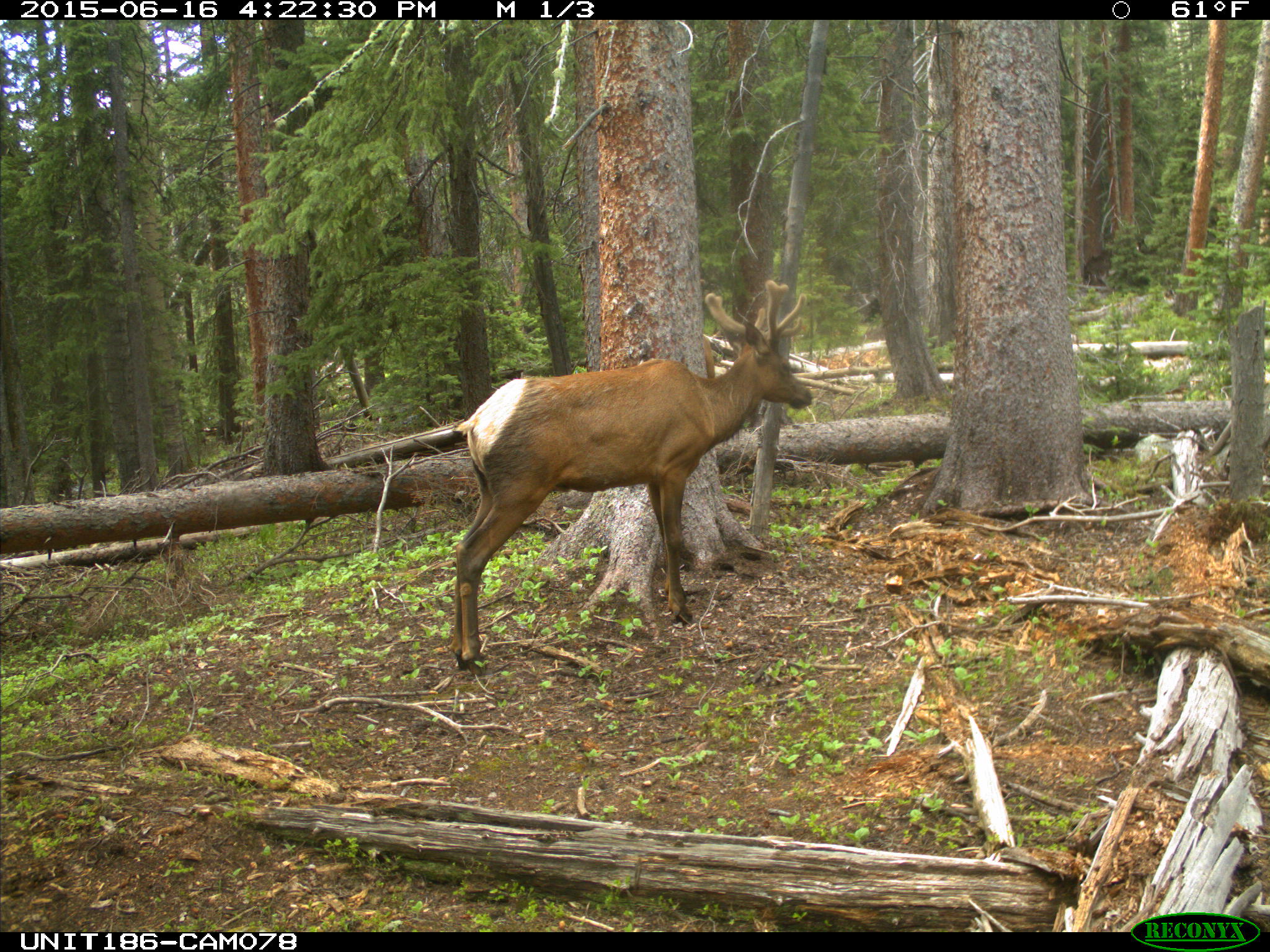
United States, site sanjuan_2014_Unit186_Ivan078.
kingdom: Animalia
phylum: Chordata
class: Mammalia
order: Artiodactyla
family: Cervidae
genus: Cervus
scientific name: Cervus elaphus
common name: red deer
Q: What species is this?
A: Cervus elaphus (red deer).